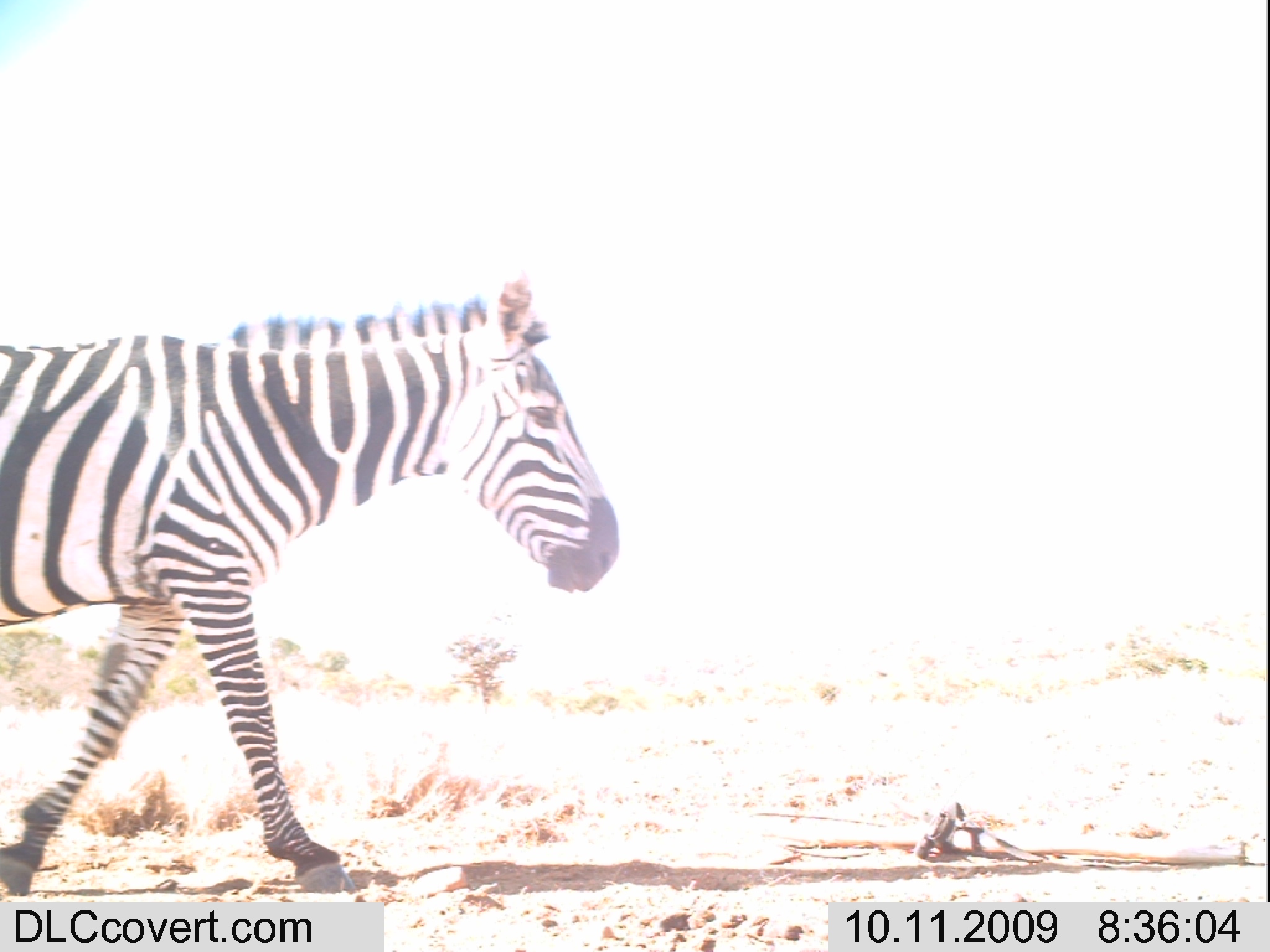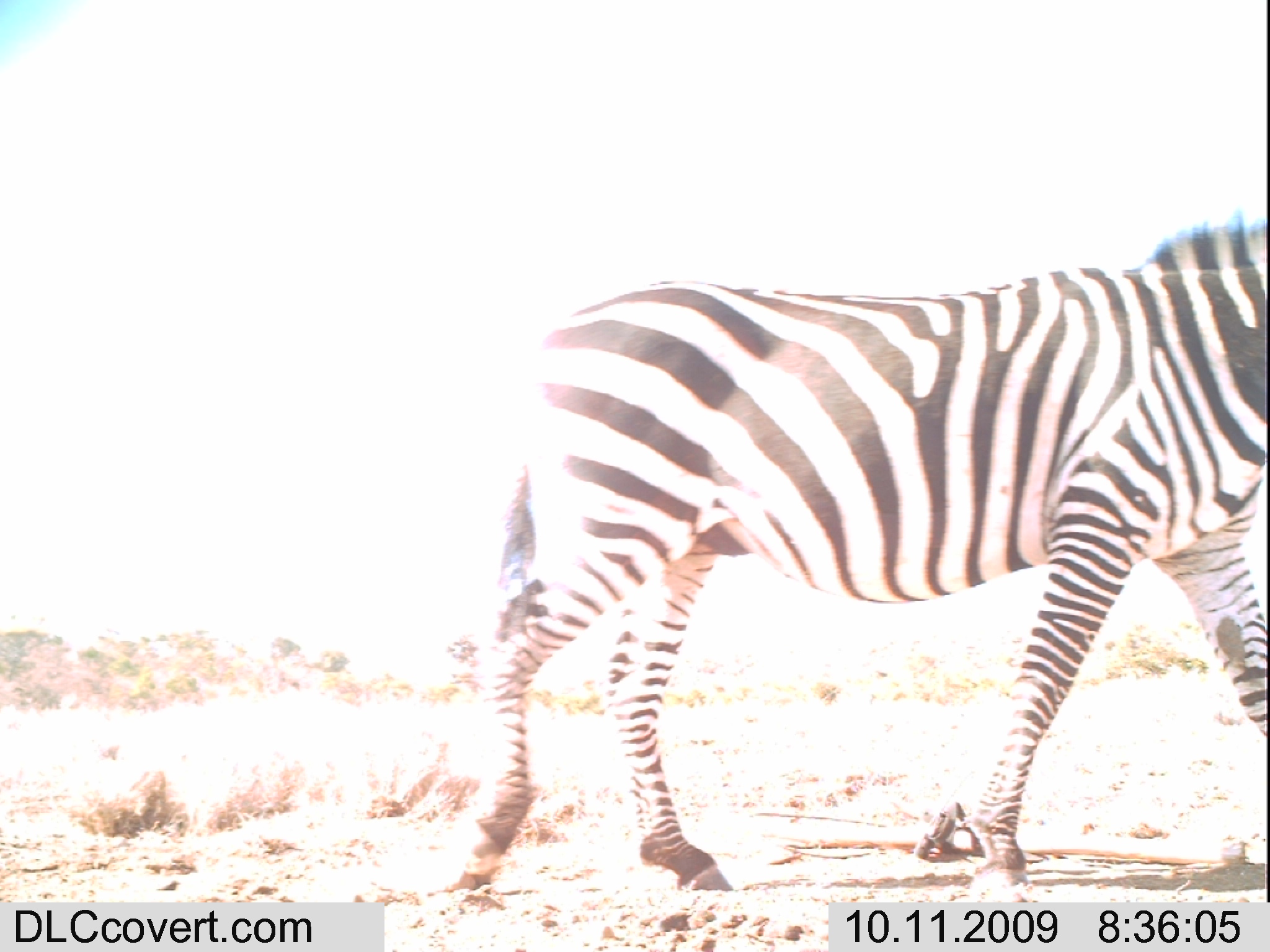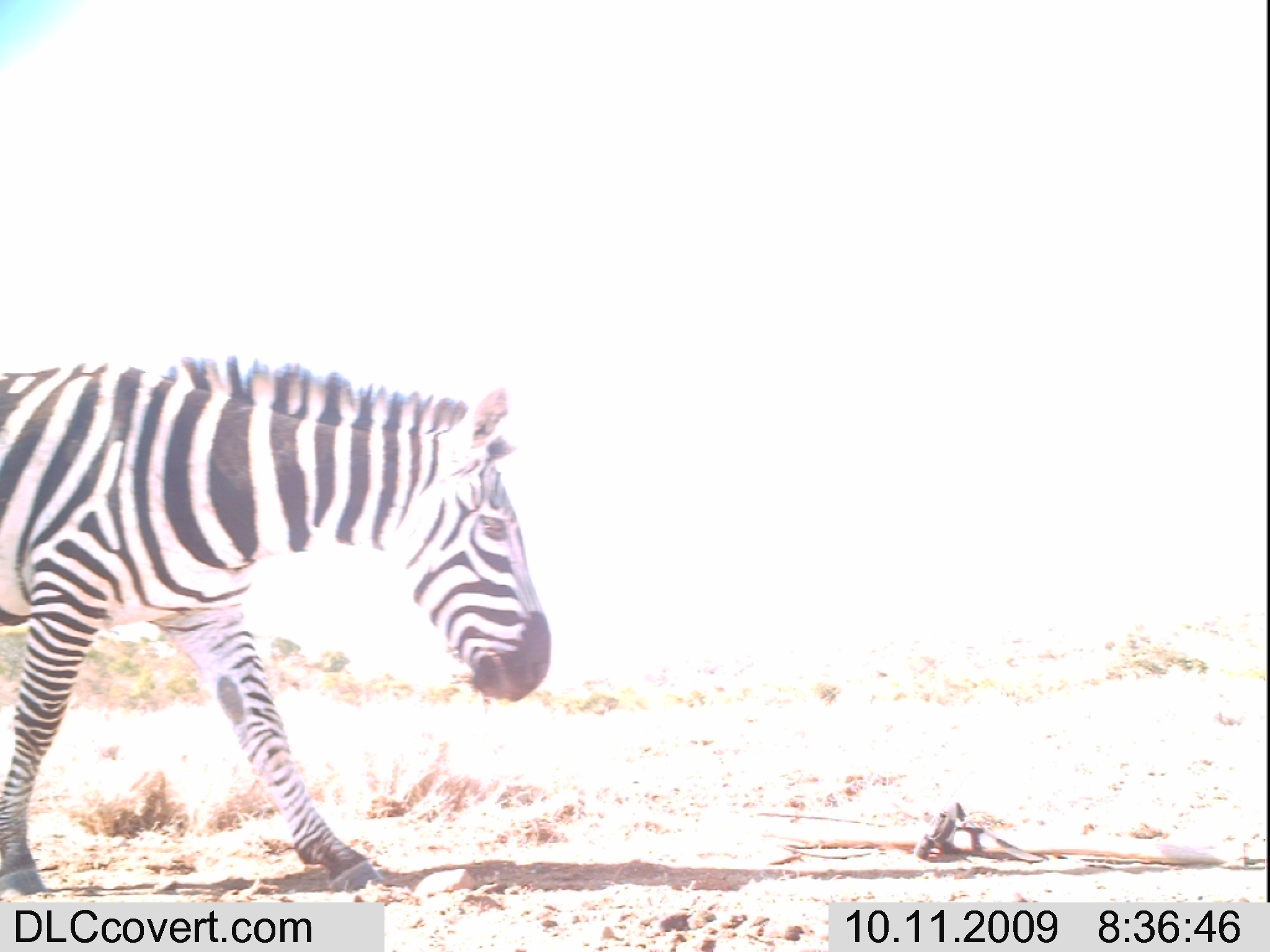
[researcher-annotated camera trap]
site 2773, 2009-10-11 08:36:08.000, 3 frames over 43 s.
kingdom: Animalia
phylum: Chordata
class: Mammalia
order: Perissodactyla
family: Equidae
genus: Equus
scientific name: Equus quagga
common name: plains zebra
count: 1